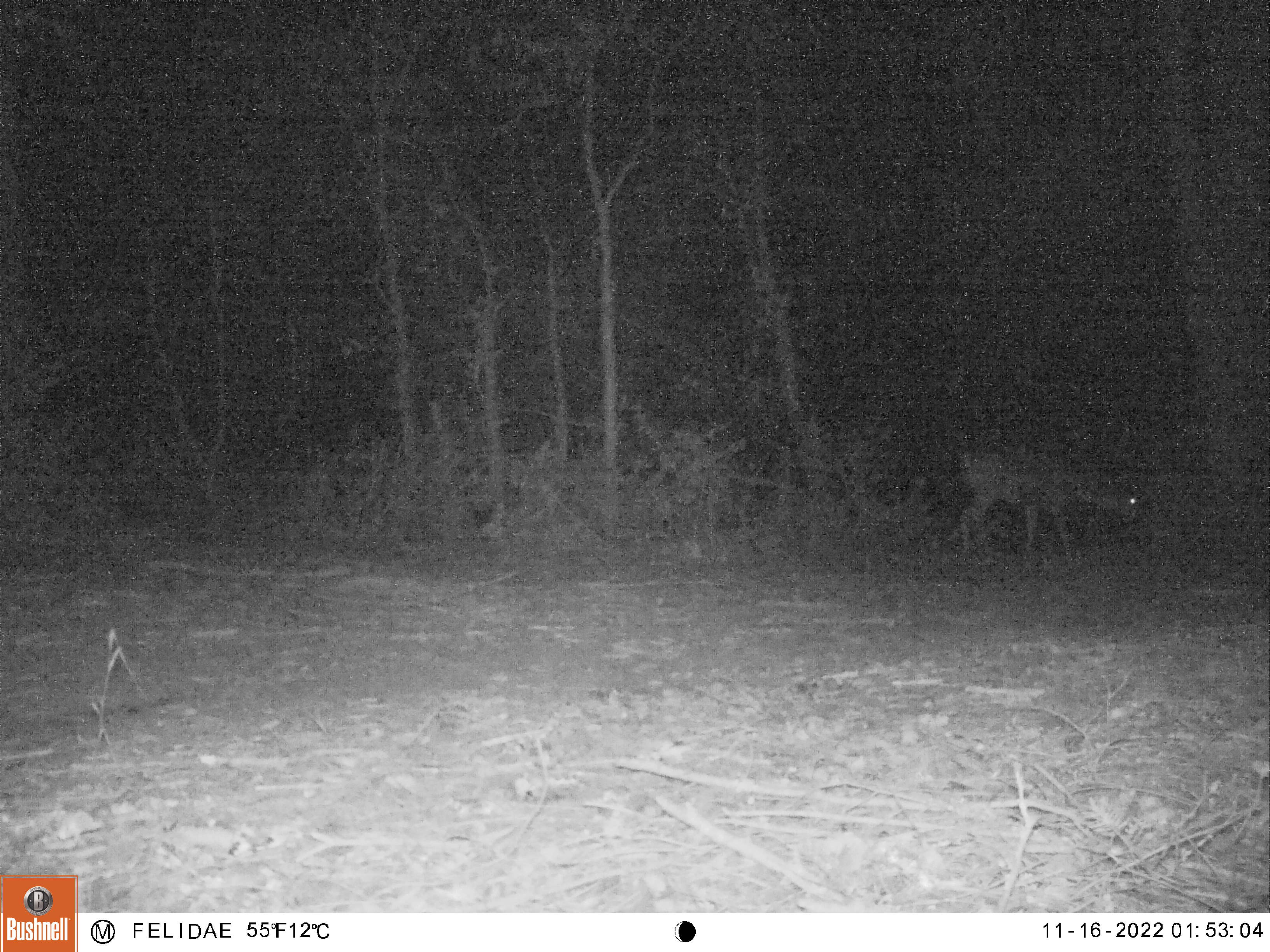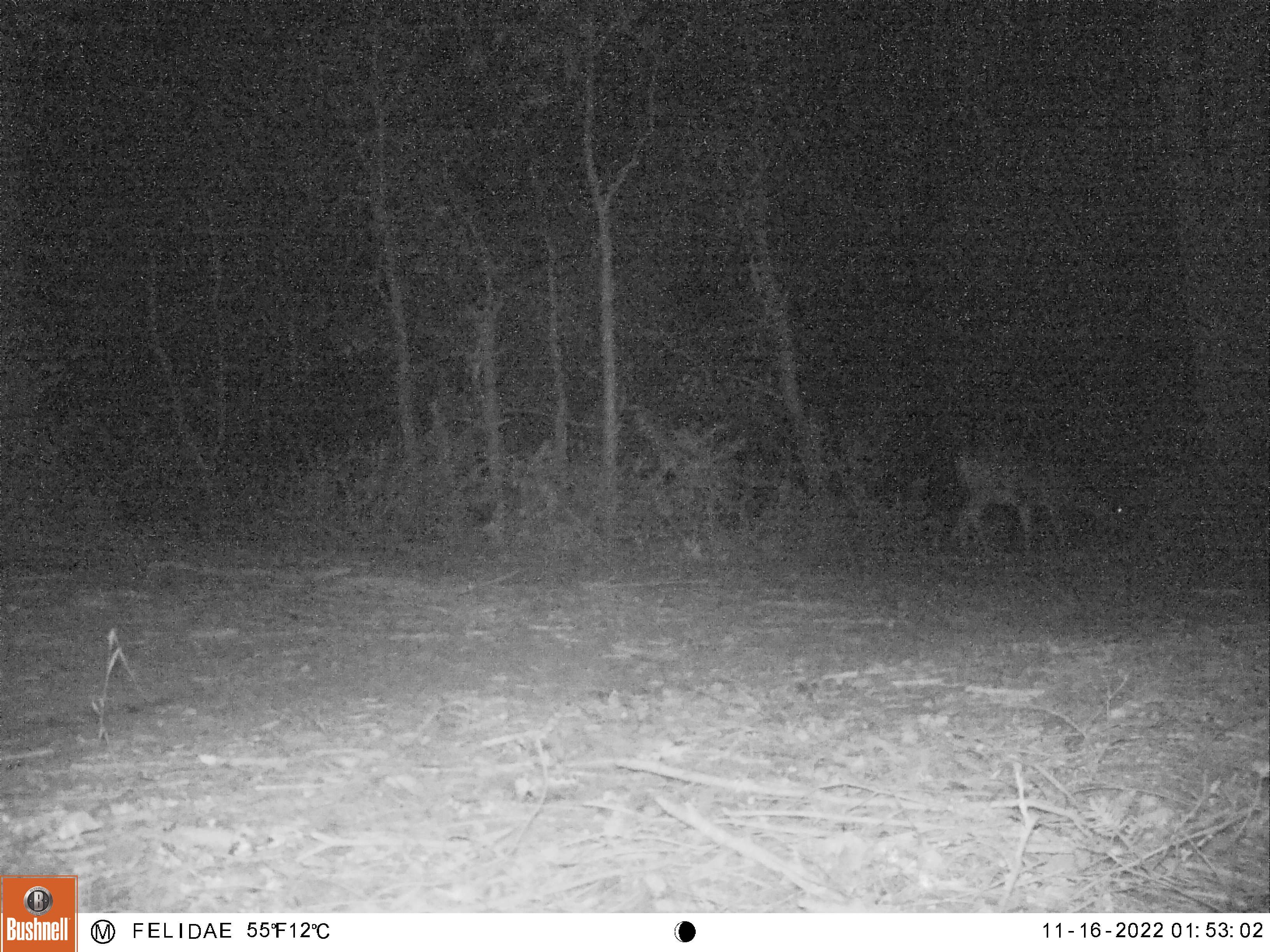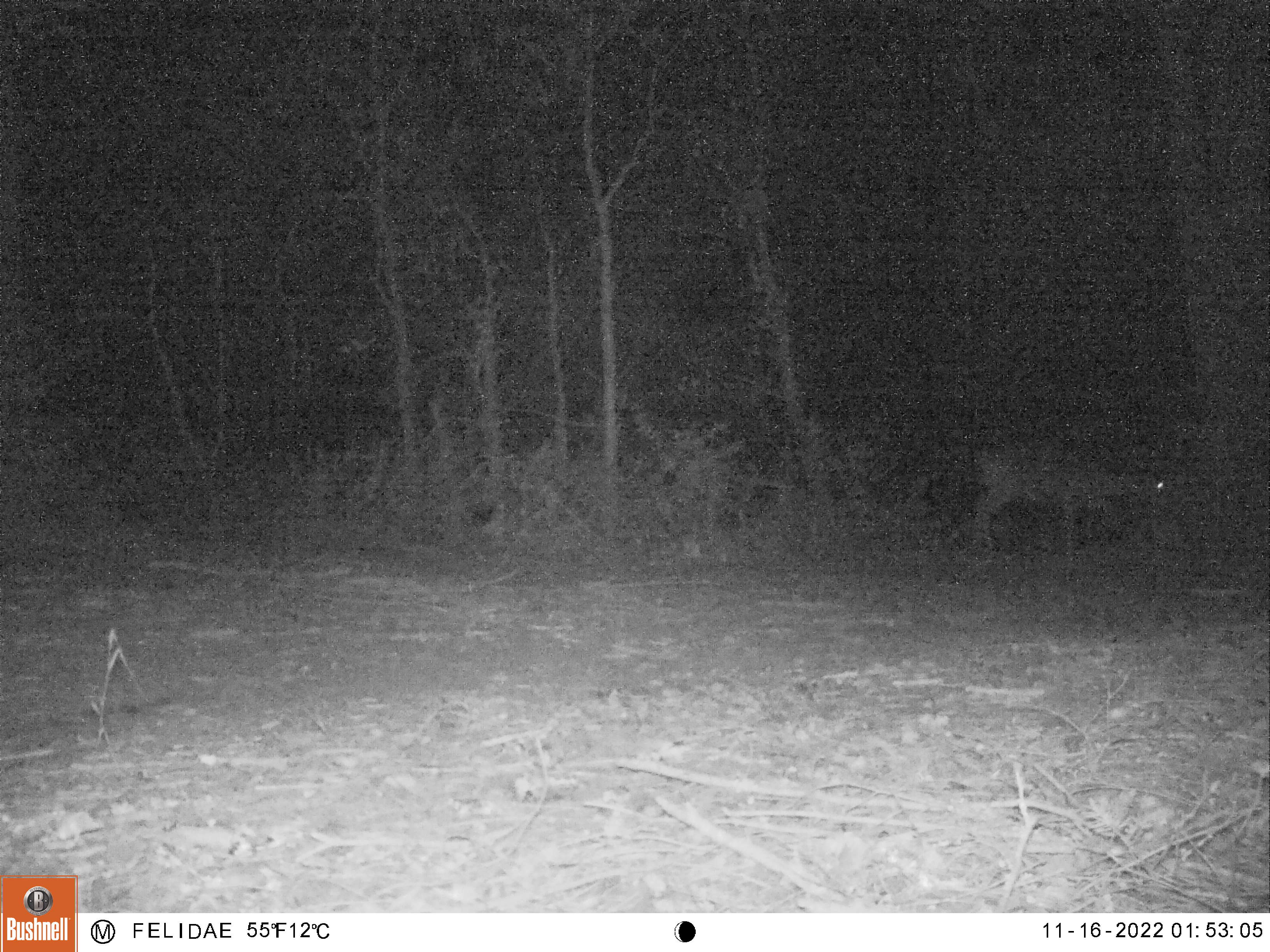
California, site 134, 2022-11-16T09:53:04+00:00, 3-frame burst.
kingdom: Animalia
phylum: Chordata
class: Mammalia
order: Artiodactyla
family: Cervidae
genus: Odocoileus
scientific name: Odocoileus hemionus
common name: mule deer